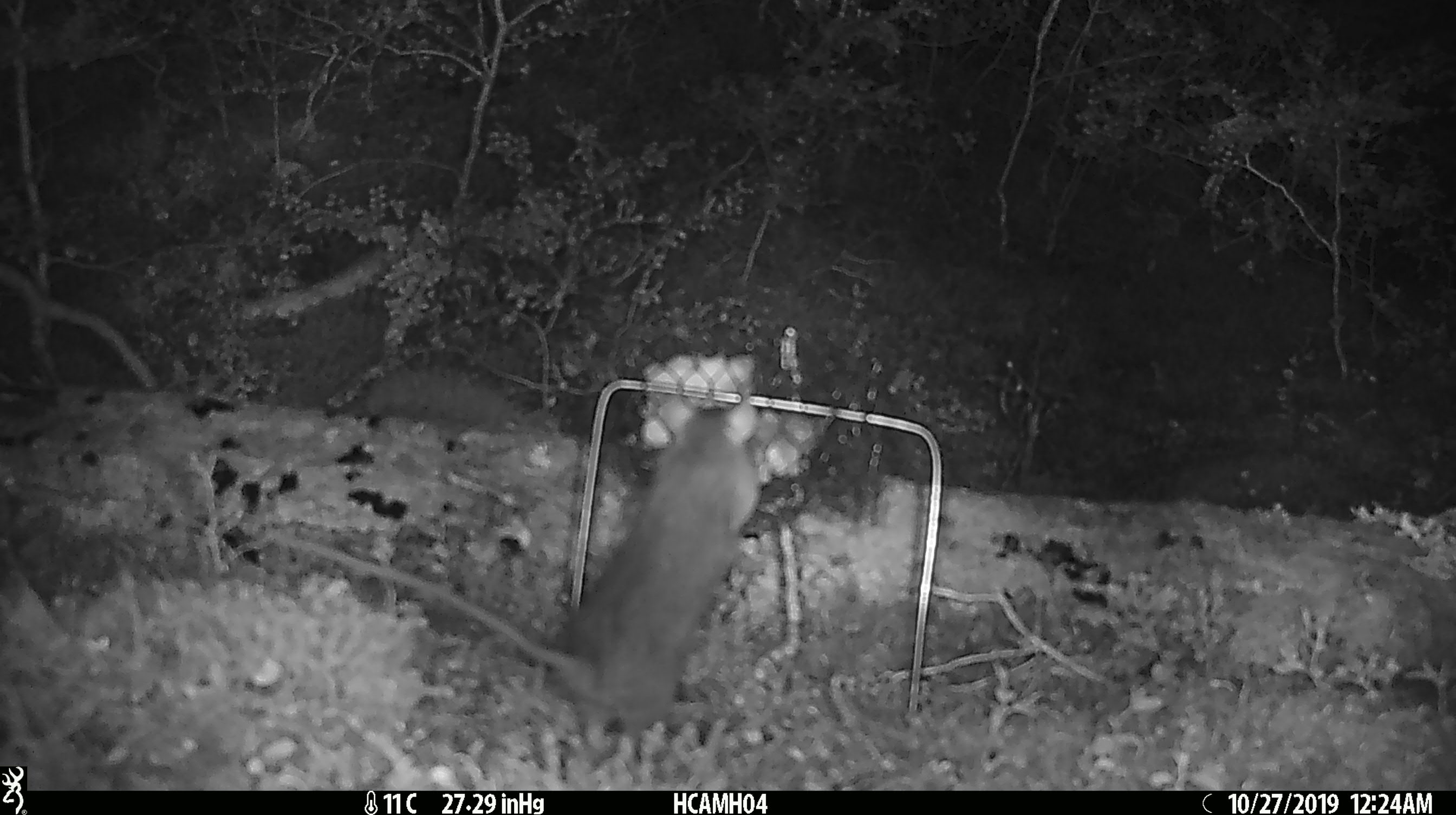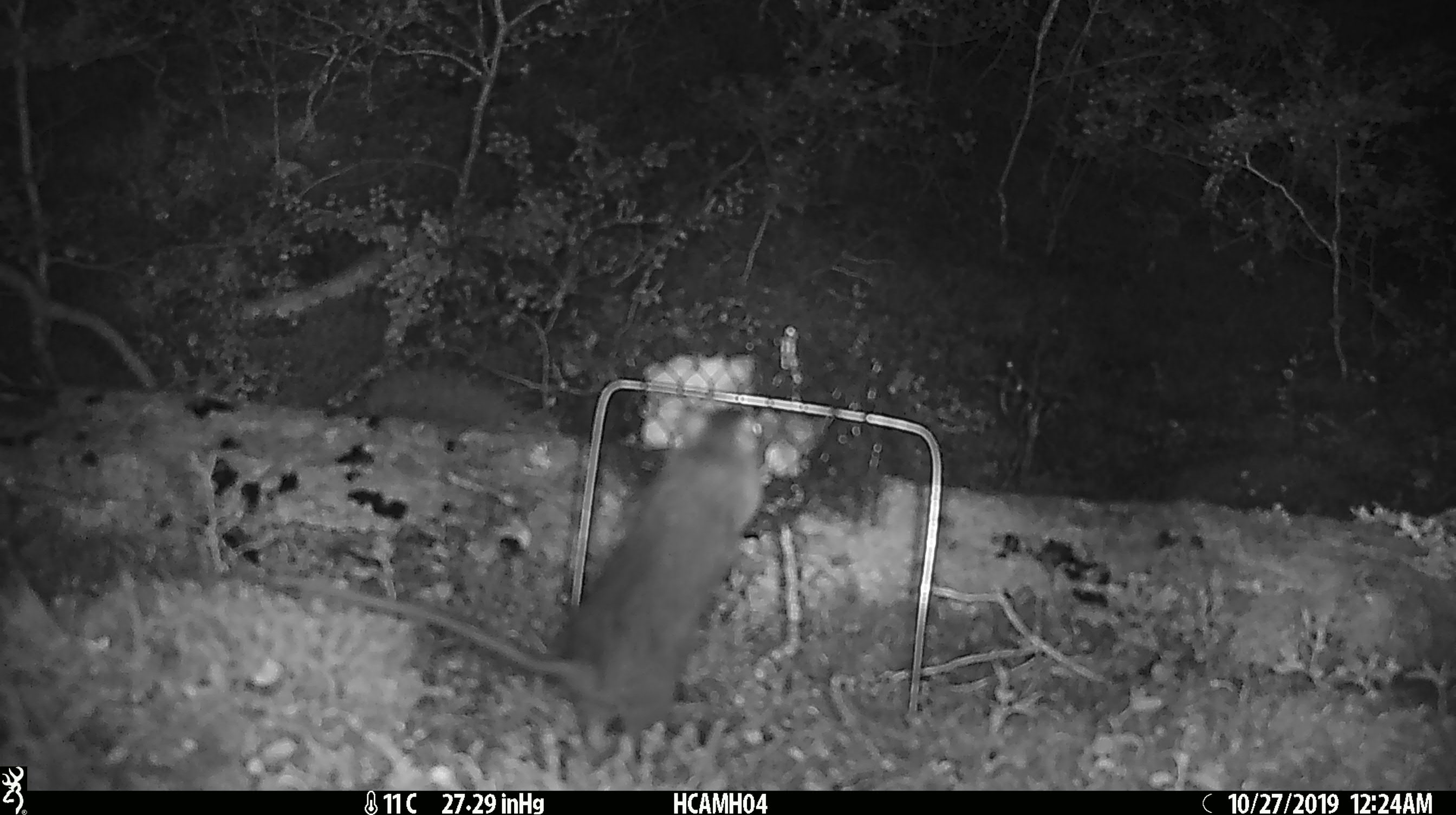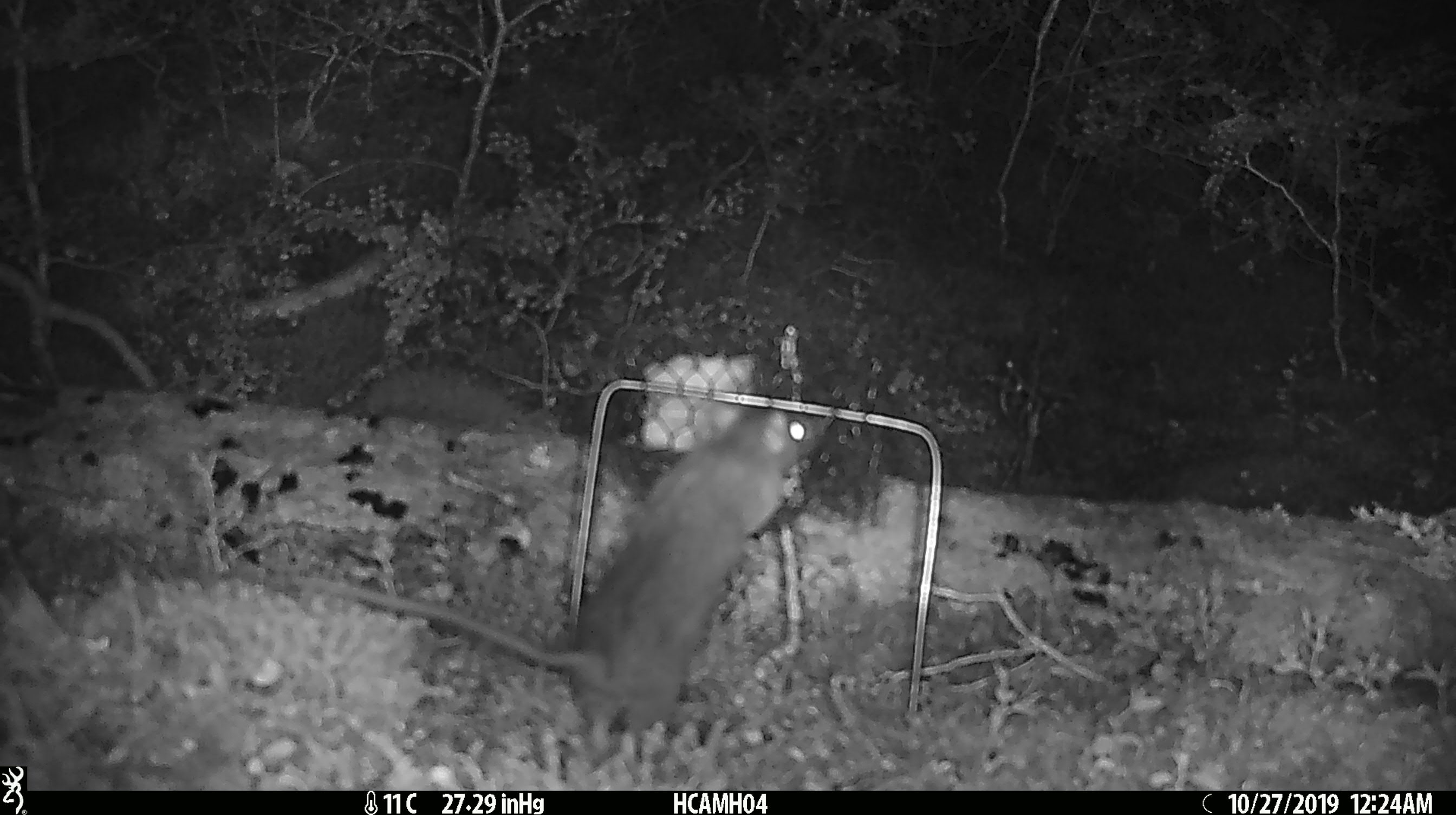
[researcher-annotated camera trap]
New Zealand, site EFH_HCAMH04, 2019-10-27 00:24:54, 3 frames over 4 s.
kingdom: Animalia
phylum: Chordata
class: Mammalia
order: Rodentia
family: Muridae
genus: Rattus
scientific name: Rattus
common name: rat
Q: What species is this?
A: Rat (Rattus).